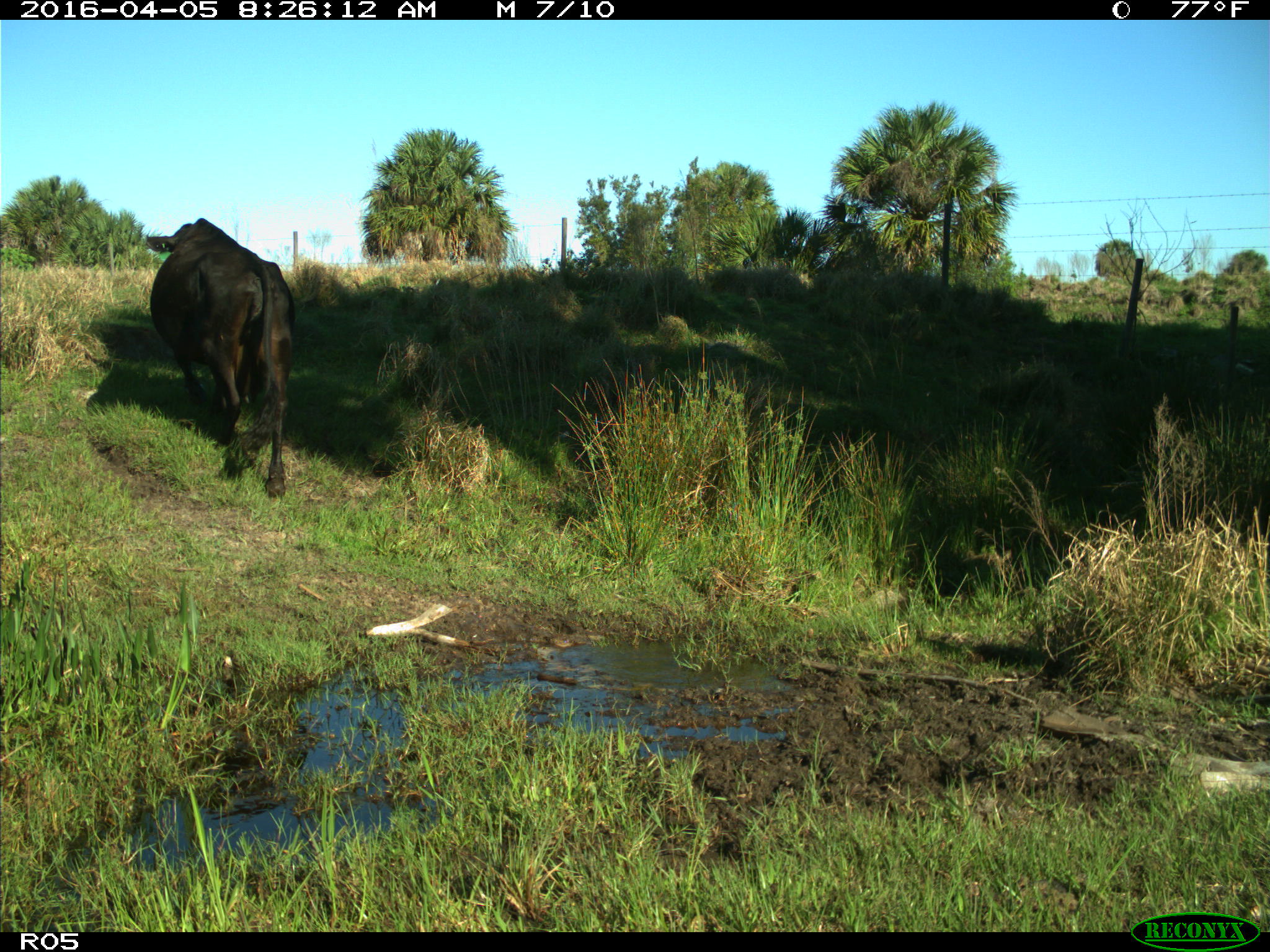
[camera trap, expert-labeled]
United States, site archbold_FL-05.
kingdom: Animalia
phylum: Chordata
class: Mammalia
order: Artiodactyla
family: Bovidae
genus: Bos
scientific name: Bos taurus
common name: domestic cow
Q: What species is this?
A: Bos taurus (domestic cow).